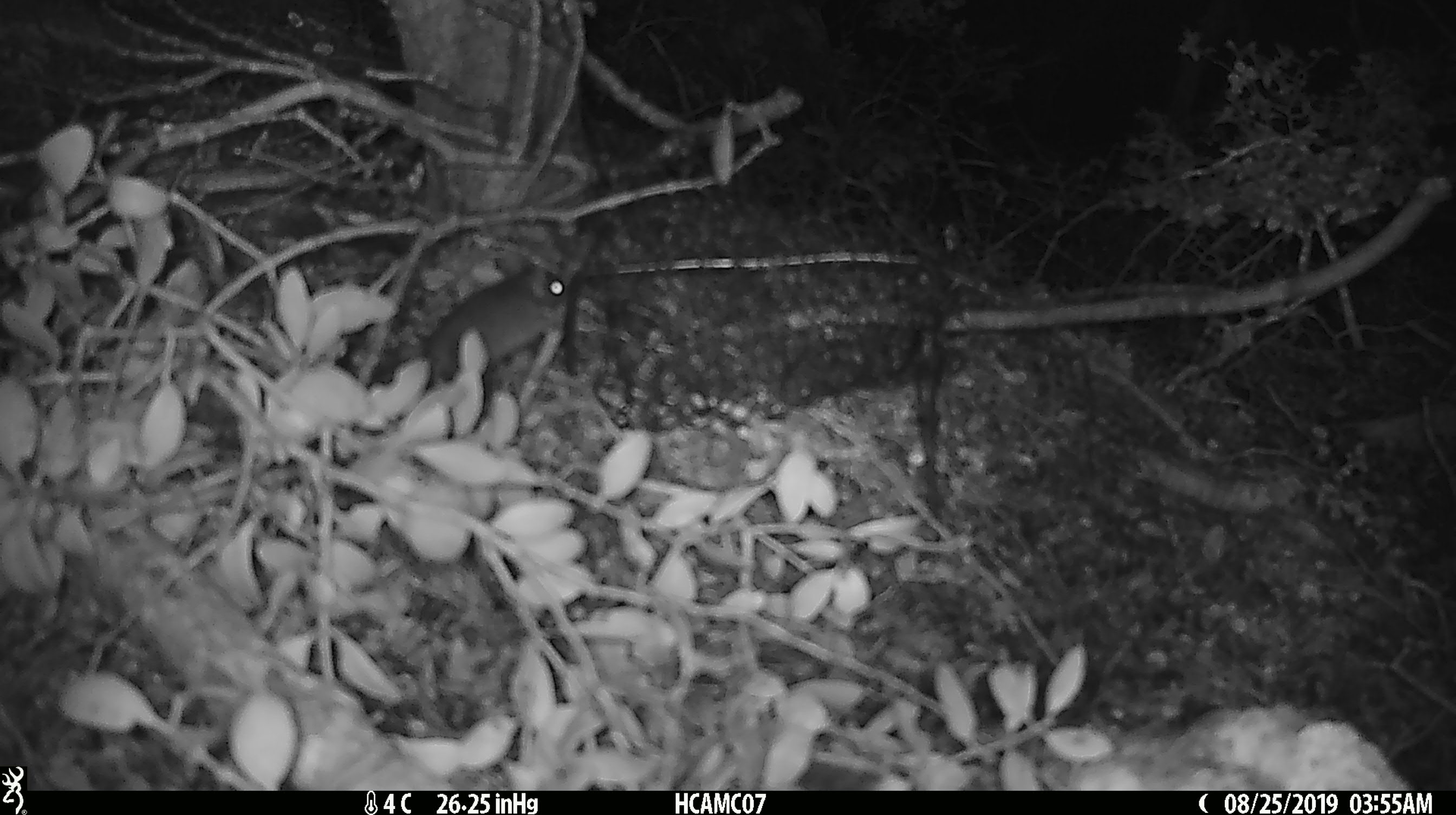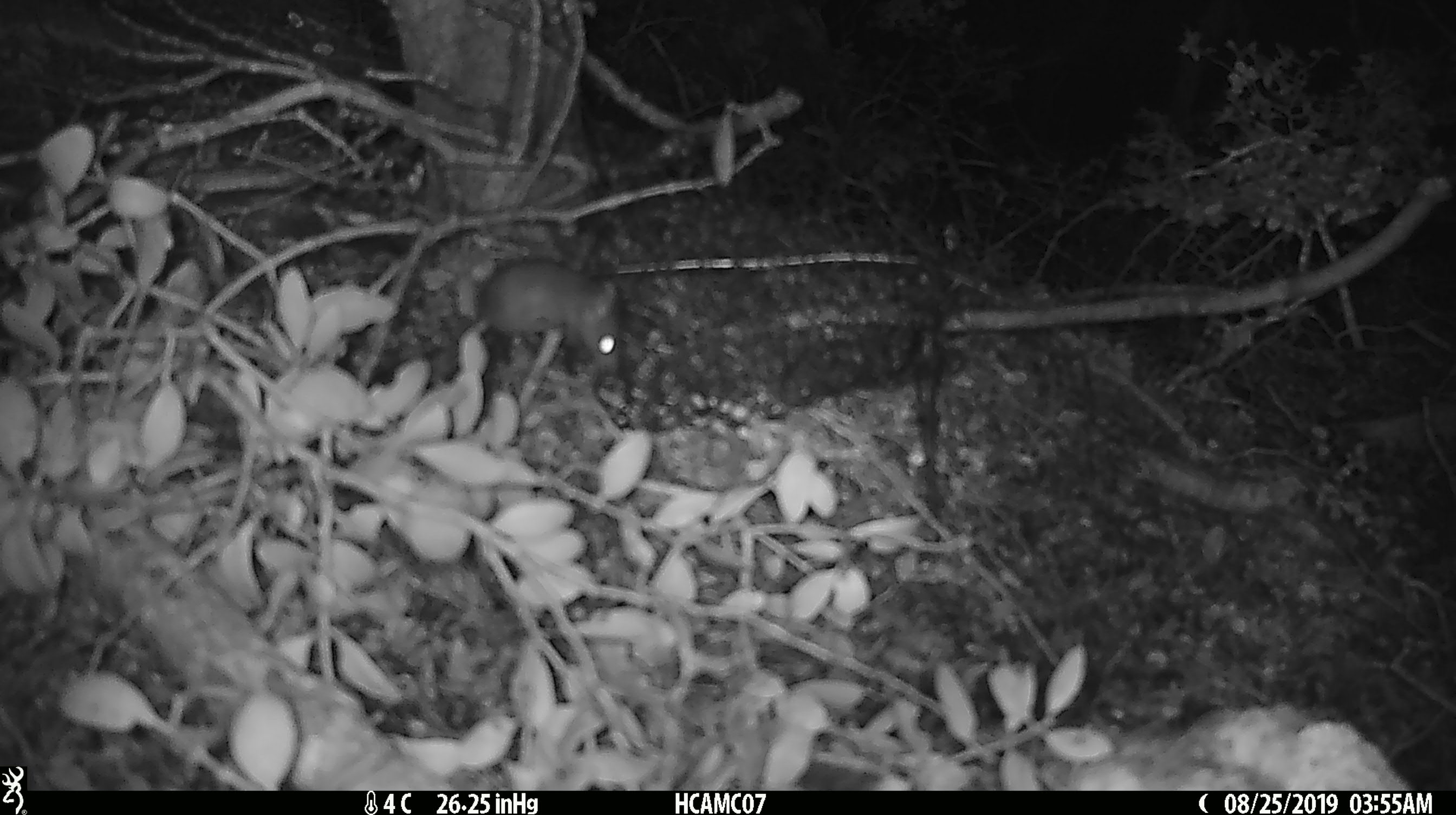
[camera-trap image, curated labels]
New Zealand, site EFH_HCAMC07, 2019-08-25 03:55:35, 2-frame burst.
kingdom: Animalia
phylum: Chordata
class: Mammalia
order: Rodentia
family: Muridae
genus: Mus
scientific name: Mus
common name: mouse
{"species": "mouse (Mus)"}